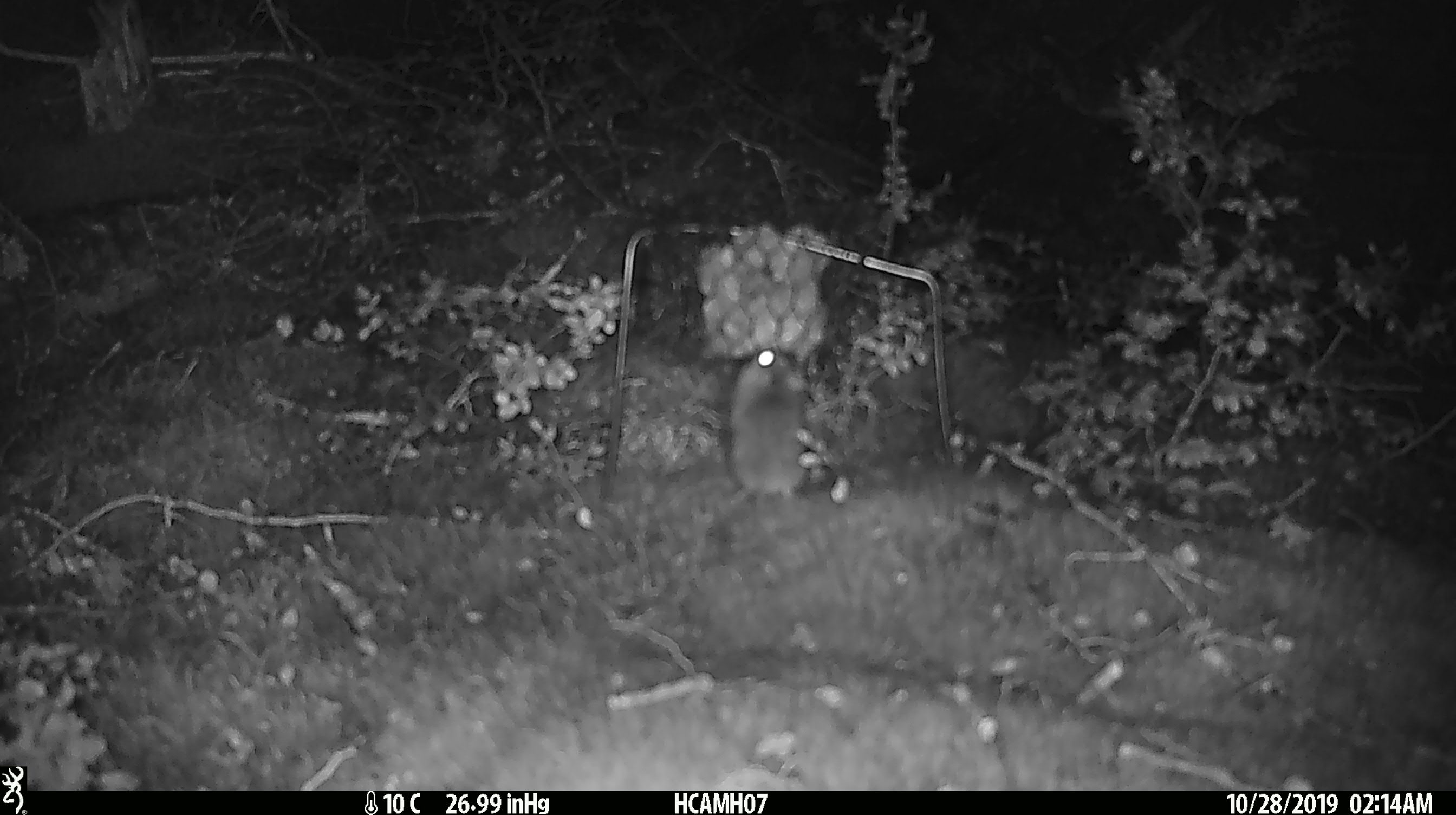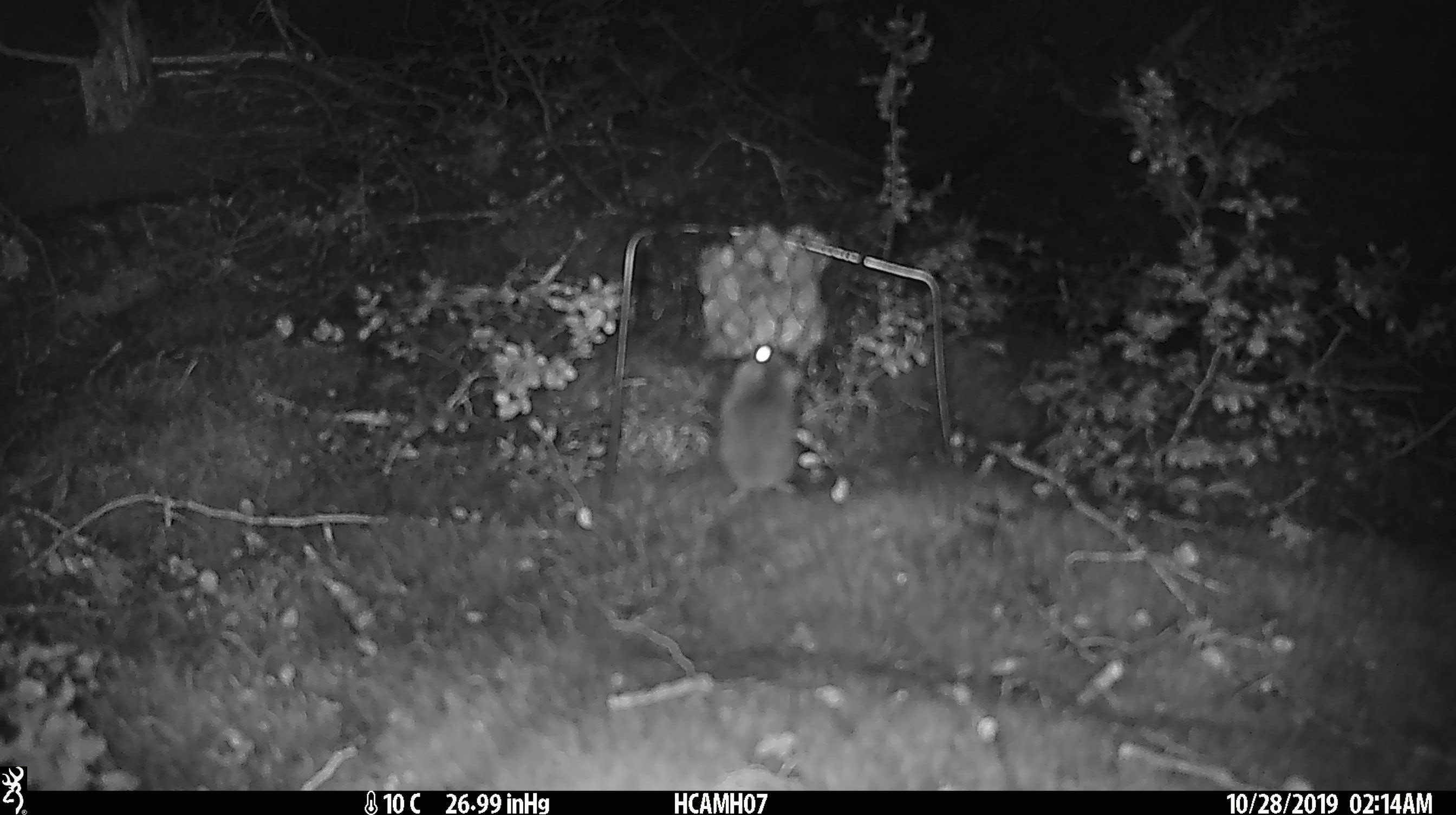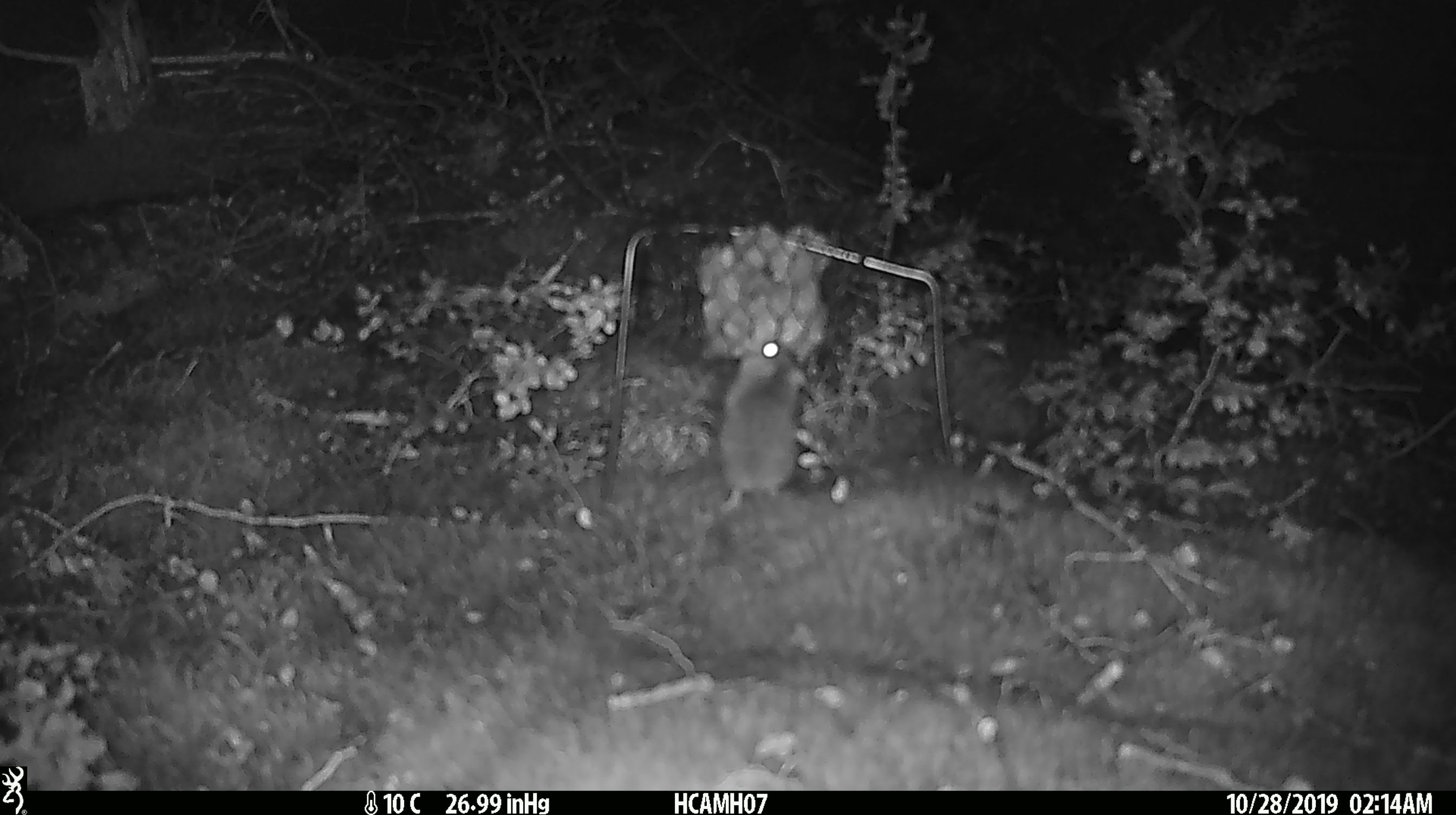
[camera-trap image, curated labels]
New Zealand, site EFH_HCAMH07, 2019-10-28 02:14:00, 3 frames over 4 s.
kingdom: Animalia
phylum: Chordata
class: Mammalia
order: Rodentia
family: Muridae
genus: Mus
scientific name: Mus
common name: mouse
Mouse (Mus).